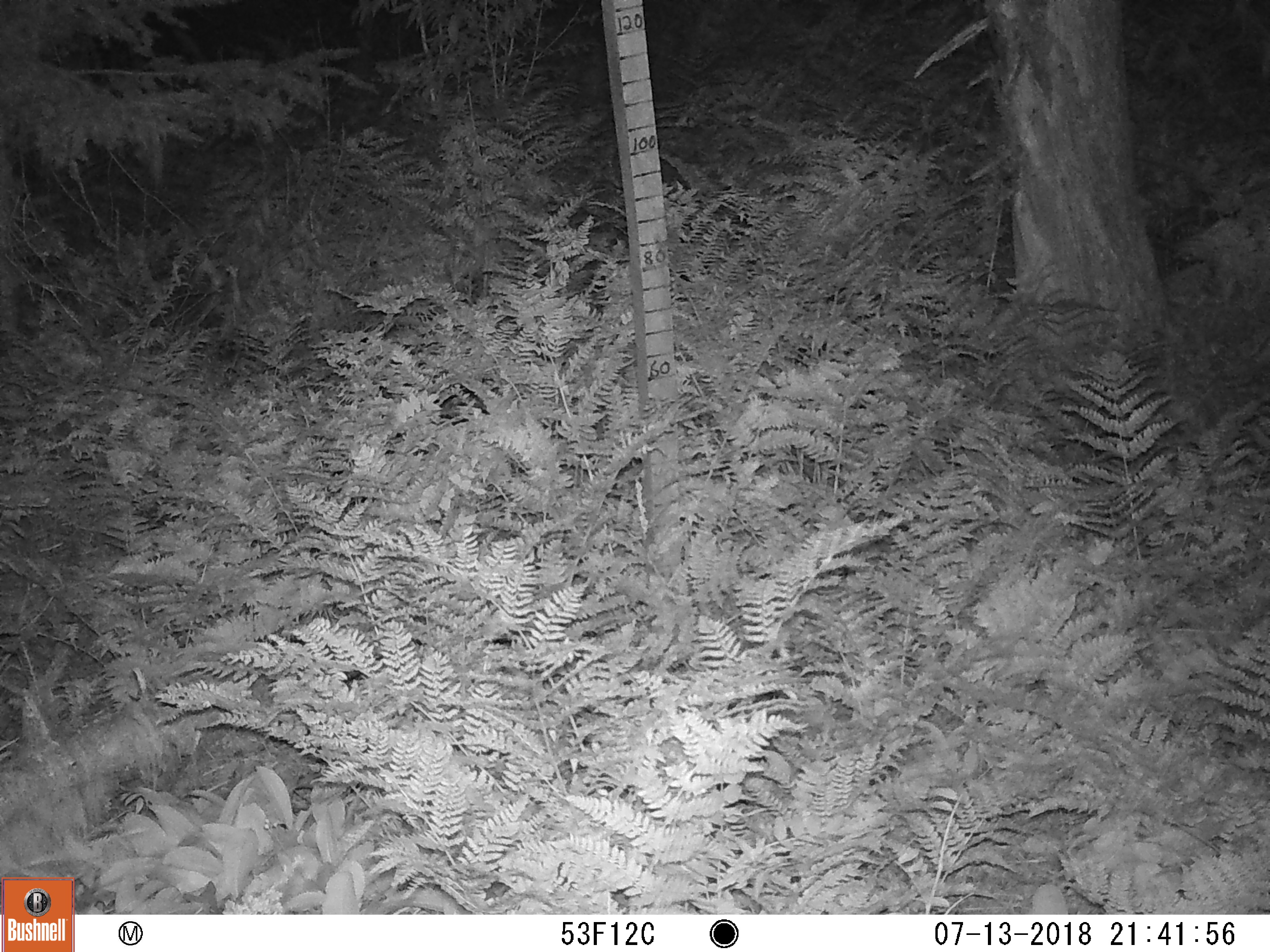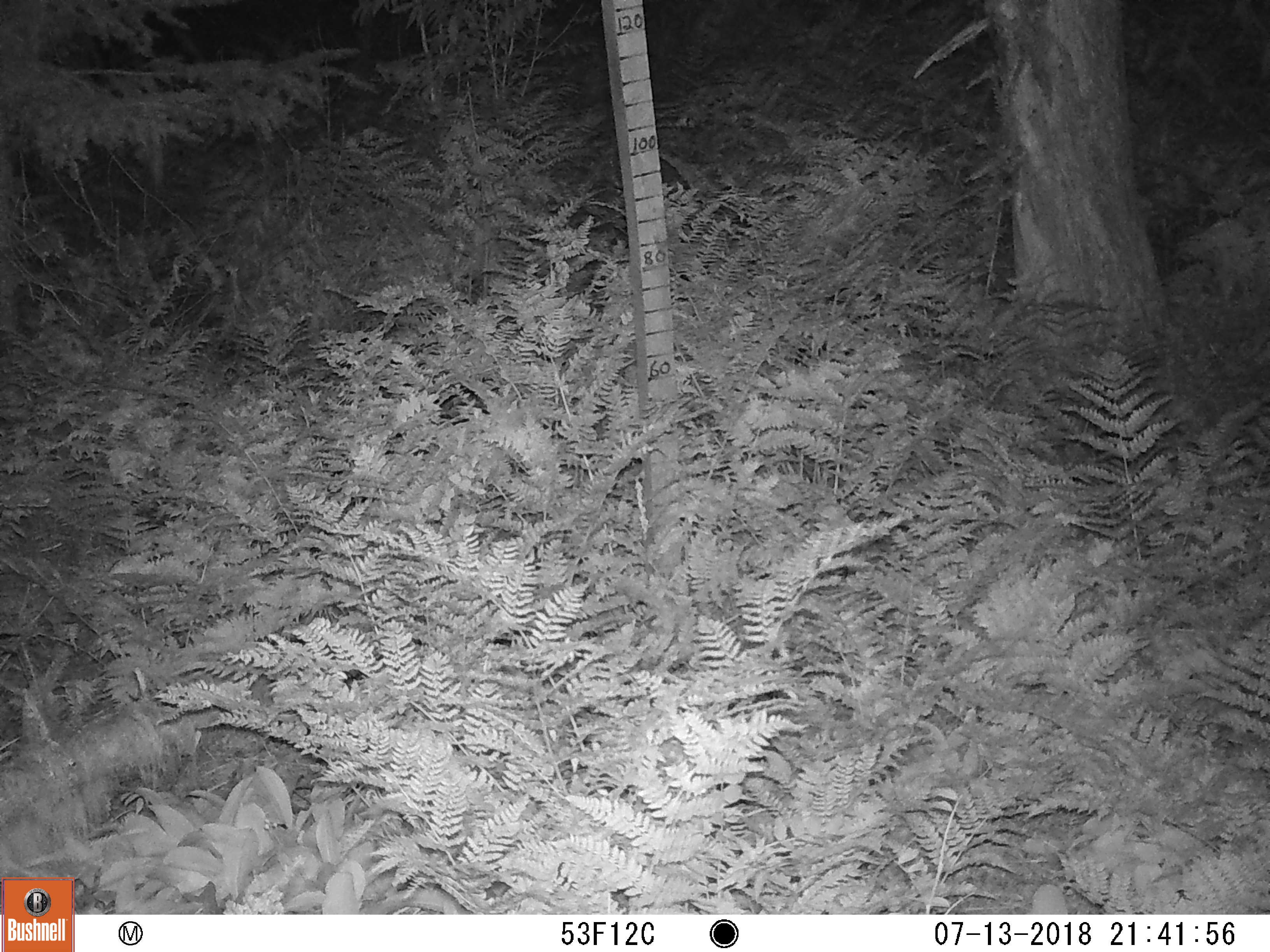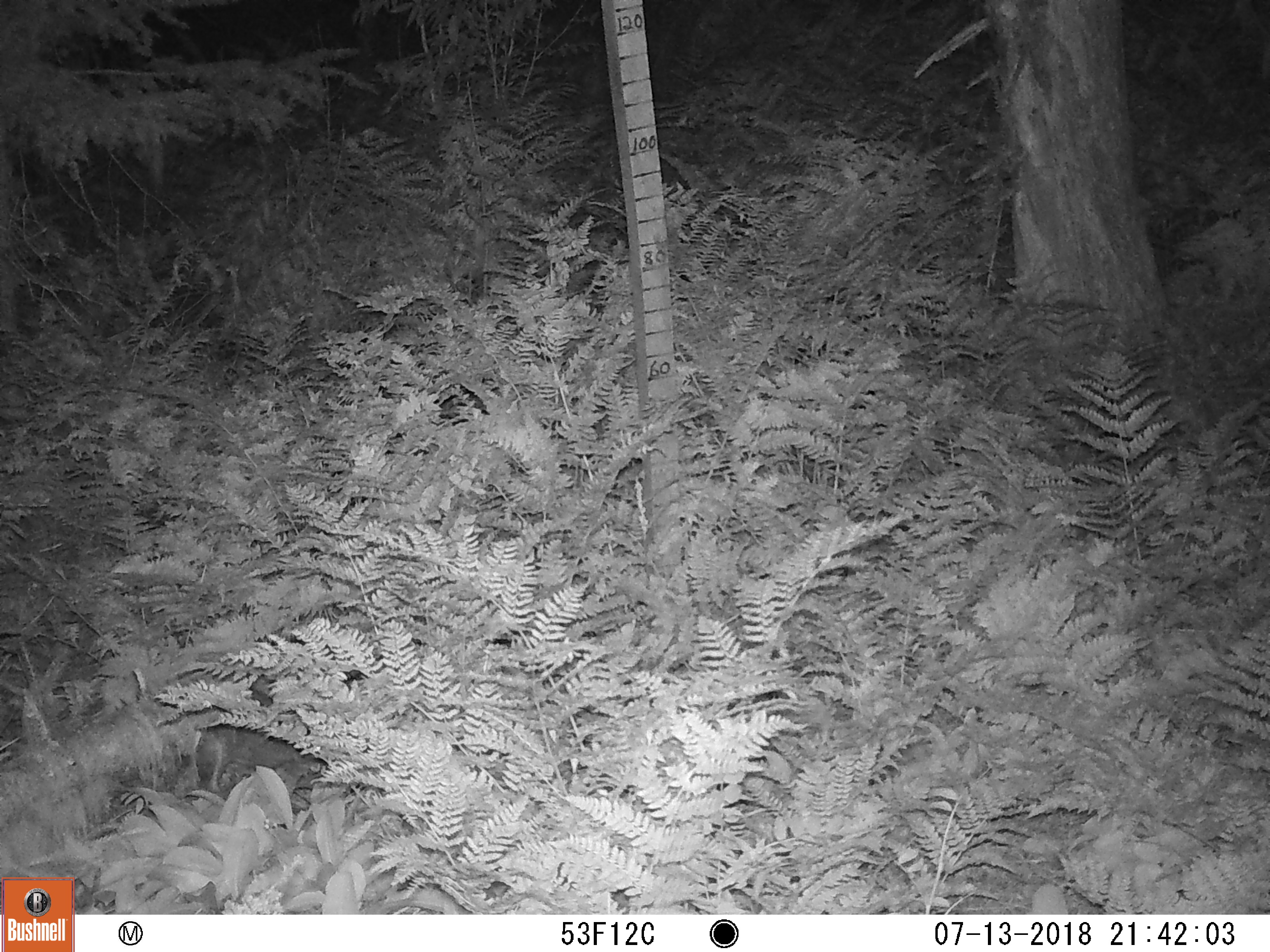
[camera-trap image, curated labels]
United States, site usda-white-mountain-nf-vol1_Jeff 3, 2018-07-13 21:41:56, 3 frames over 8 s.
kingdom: Animalia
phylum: Chordata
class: Mammalia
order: Lagomorpha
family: Leporidae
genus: Lepus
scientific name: Lepus americanus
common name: snowshoe hare